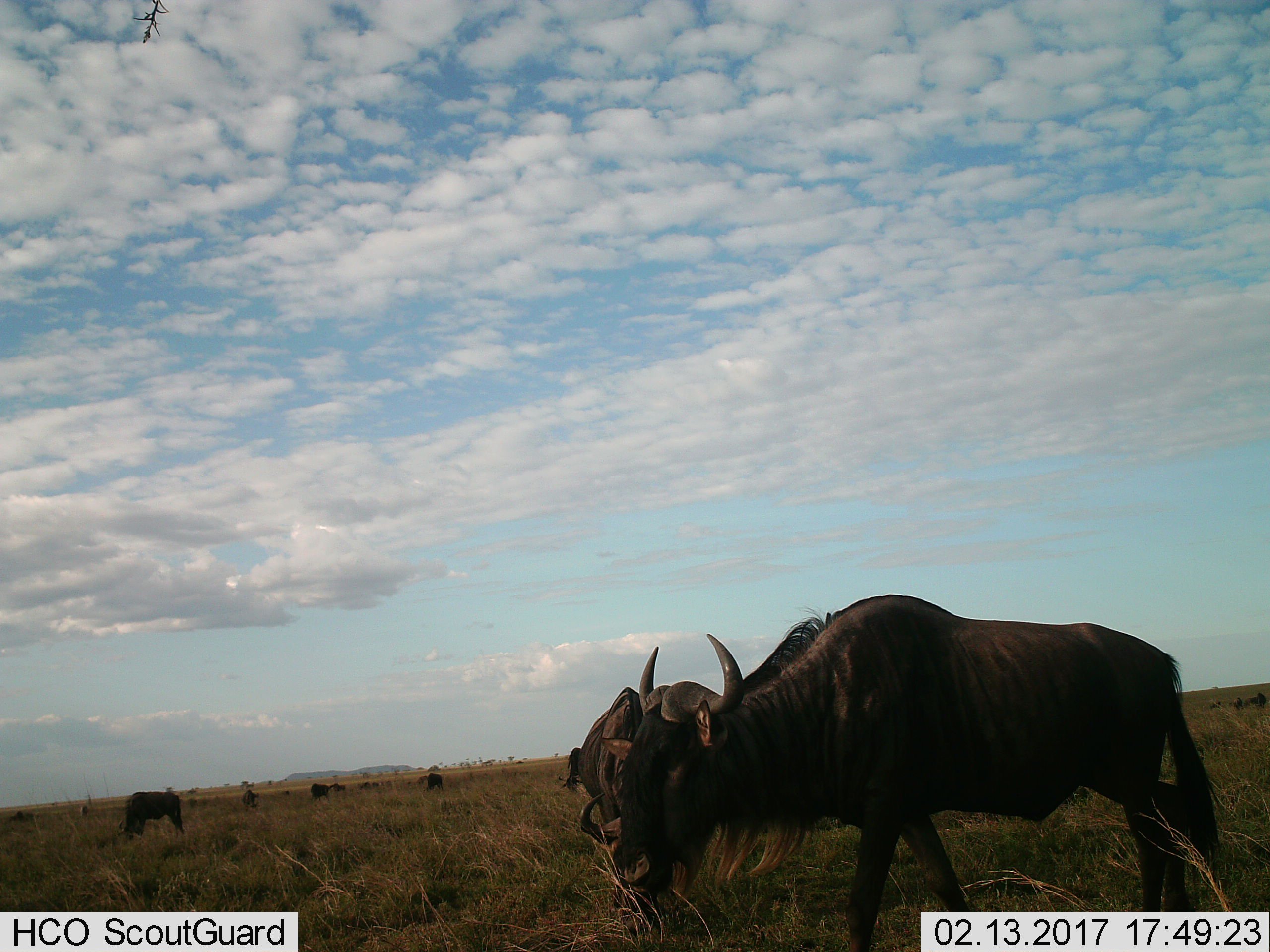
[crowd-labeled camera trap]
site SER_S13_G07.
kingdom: Animalia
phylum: Chordata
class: Mammalia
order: Artiodactyla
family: Bovidae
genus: Connochaetes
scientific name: Connochaetes taurinus taurinus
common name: blue wildebeest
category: wildebeestblue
Wildebeestblue (blue wildebeest) (Connochaetes taurinus taurinus), count 11-50. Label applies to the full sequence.